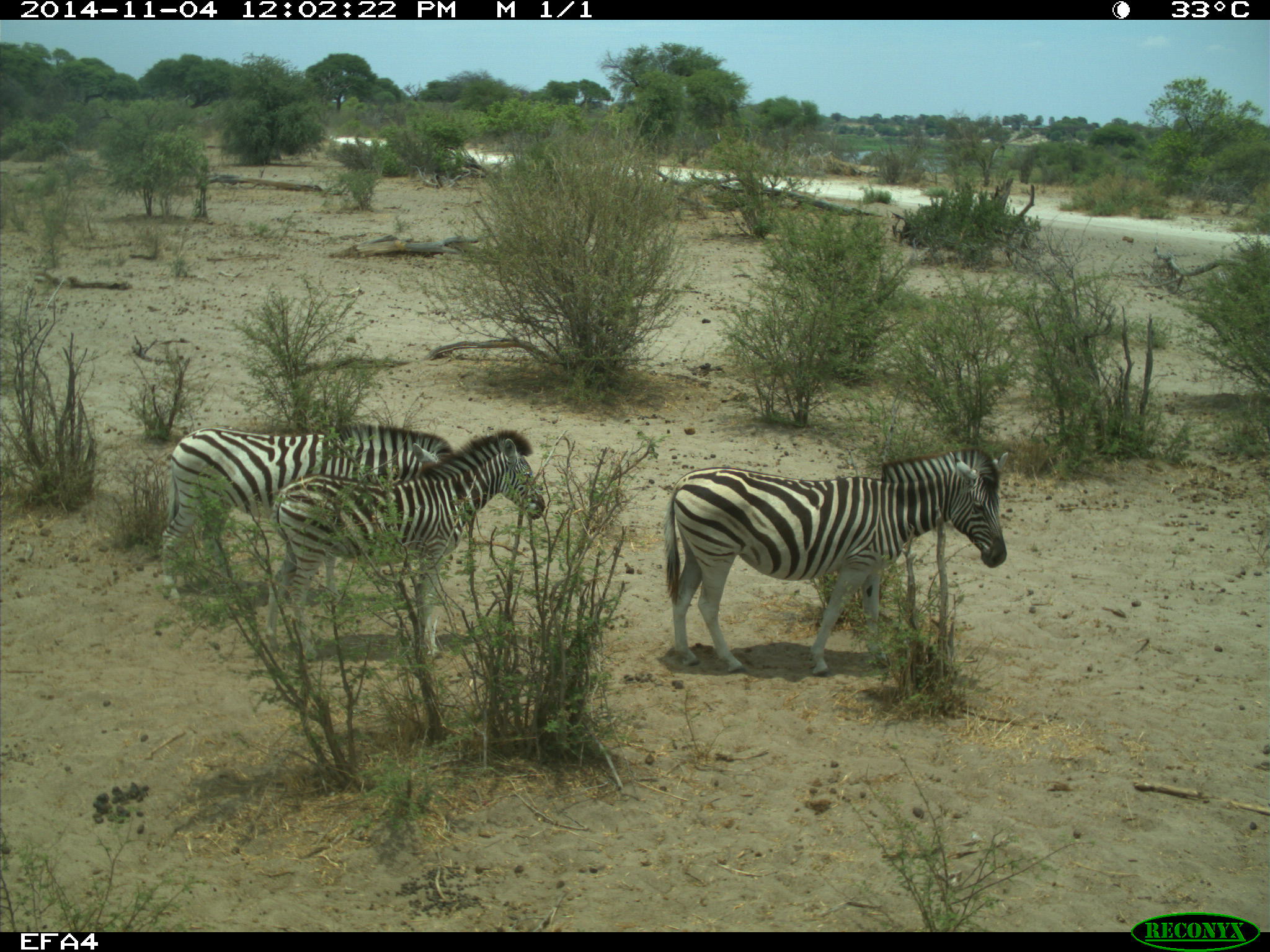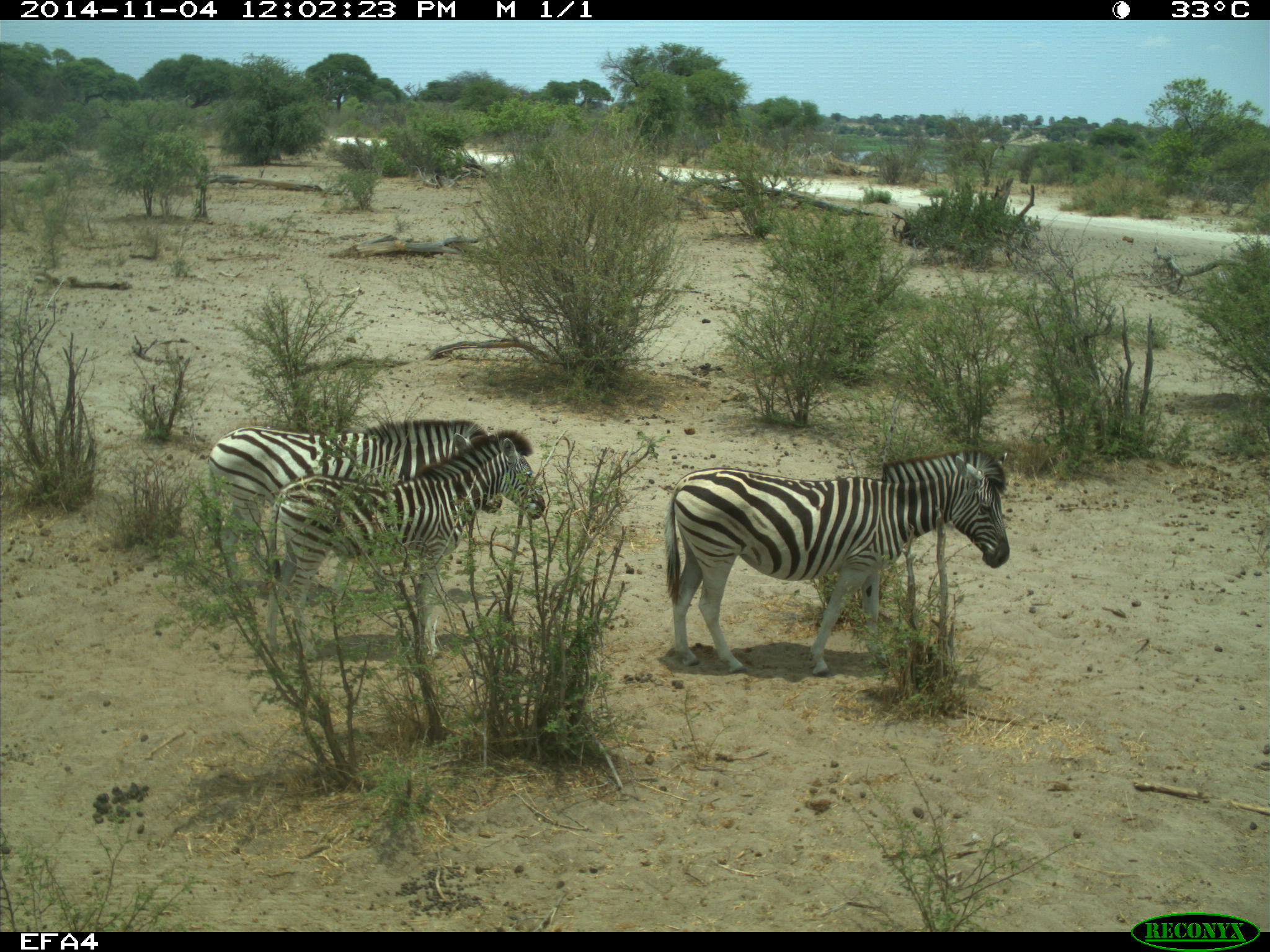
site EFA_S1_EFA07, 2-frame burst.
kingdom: Animalia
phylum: Chordata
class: Mammalia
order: Perissodactyla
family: Equidae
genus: Equus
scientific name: Equus quagga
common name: plains zebra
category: zebraplains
Zebraplains (plains zebra) (Equus quagga), count 3. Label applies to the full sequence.